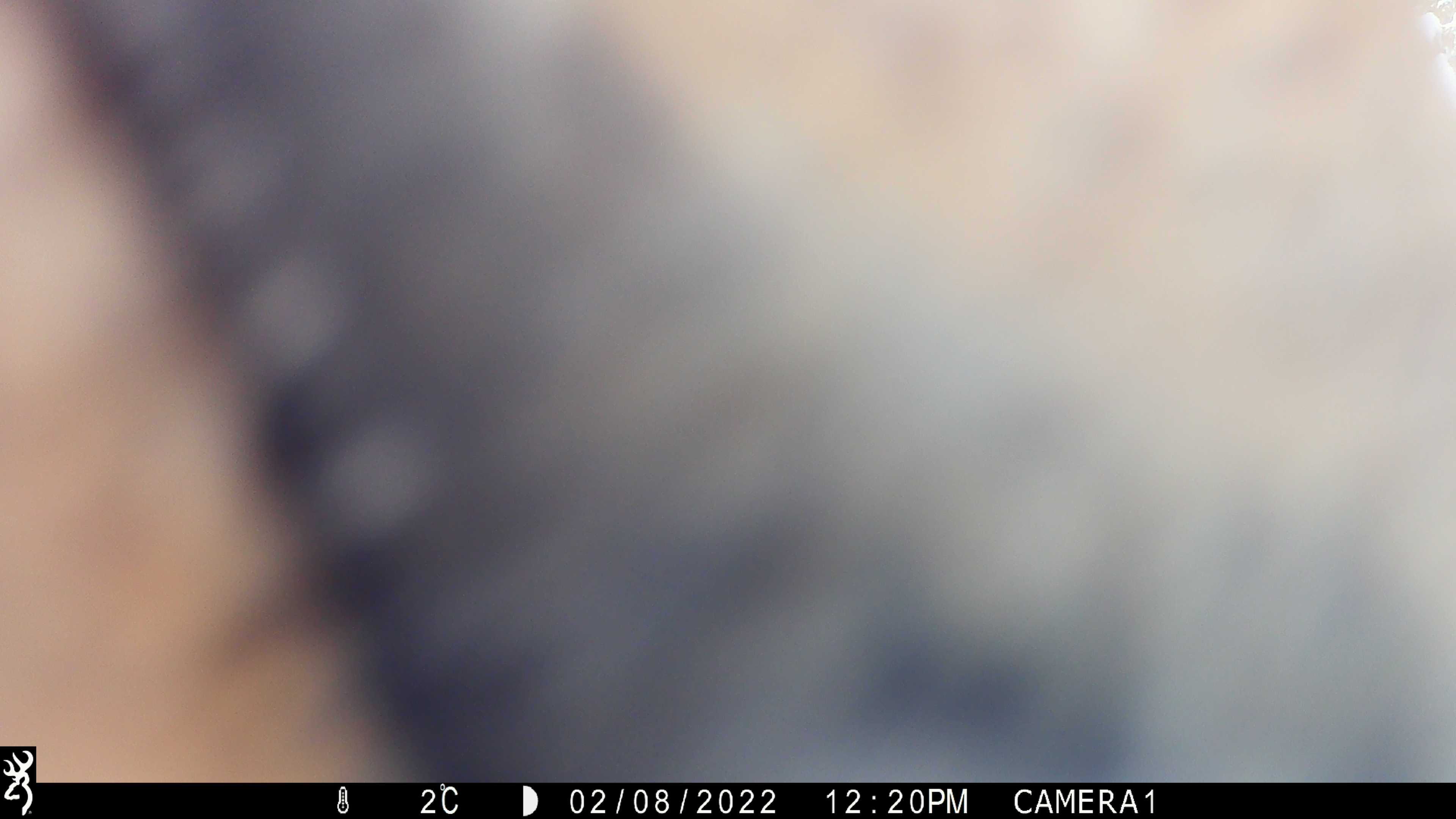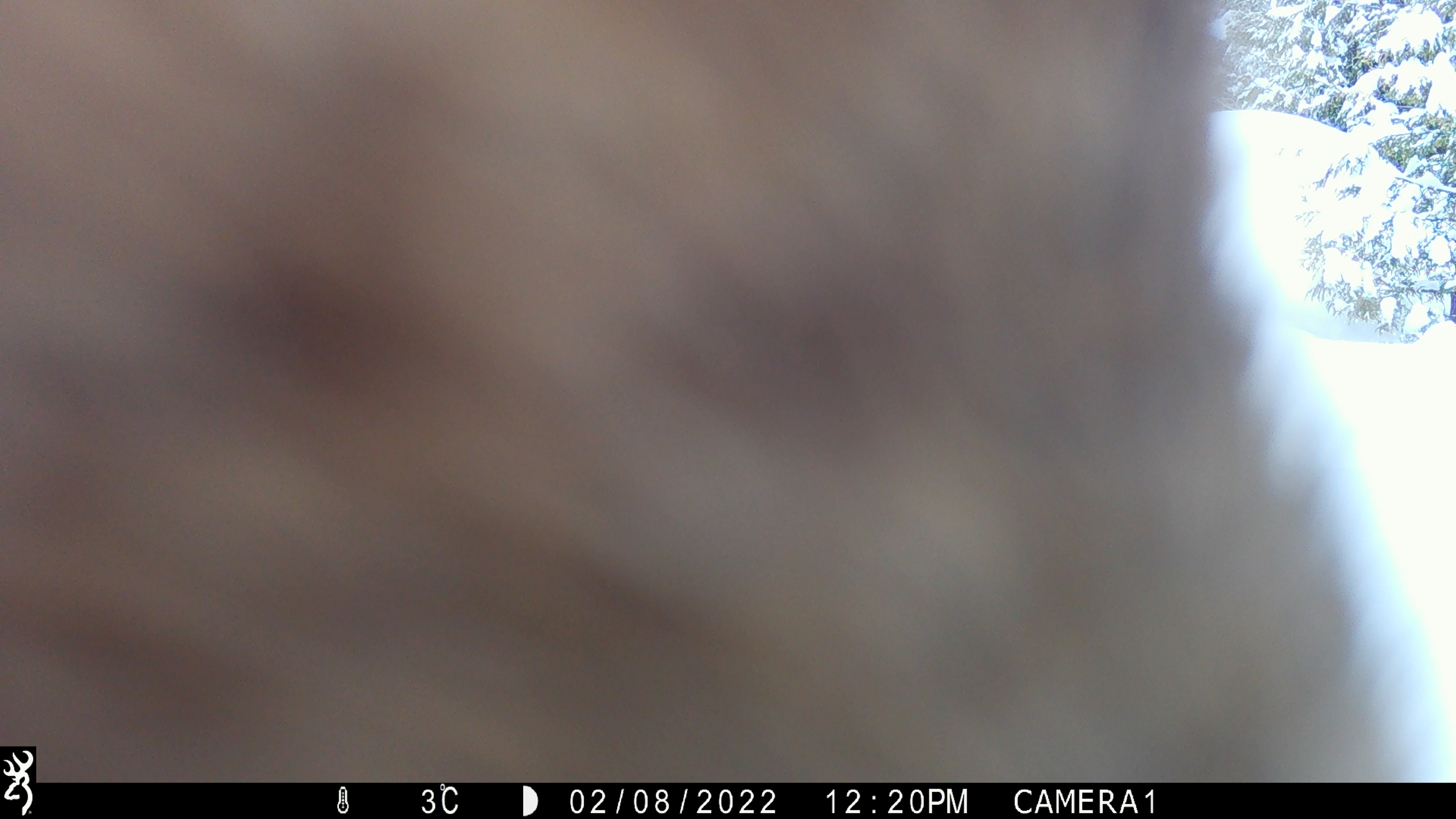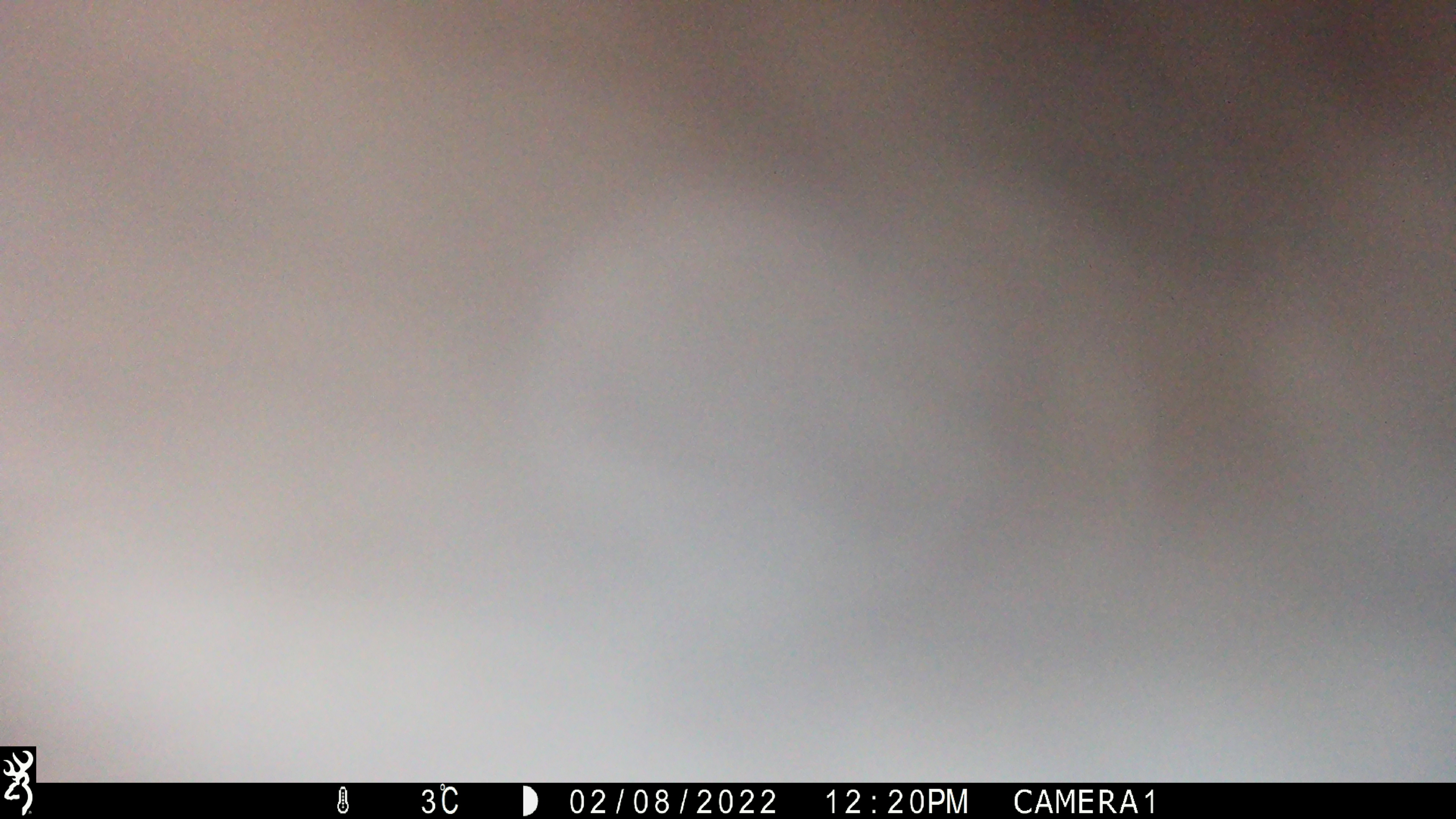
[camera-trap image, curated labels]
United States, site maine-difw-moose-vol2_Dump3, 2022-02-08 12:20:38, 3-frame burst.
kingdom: Animalia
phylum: Chordata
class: Mammalia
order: Artiodactyla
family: Cervidae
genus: Alces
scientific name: Alces alces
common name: moose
Moose (Alces alces).